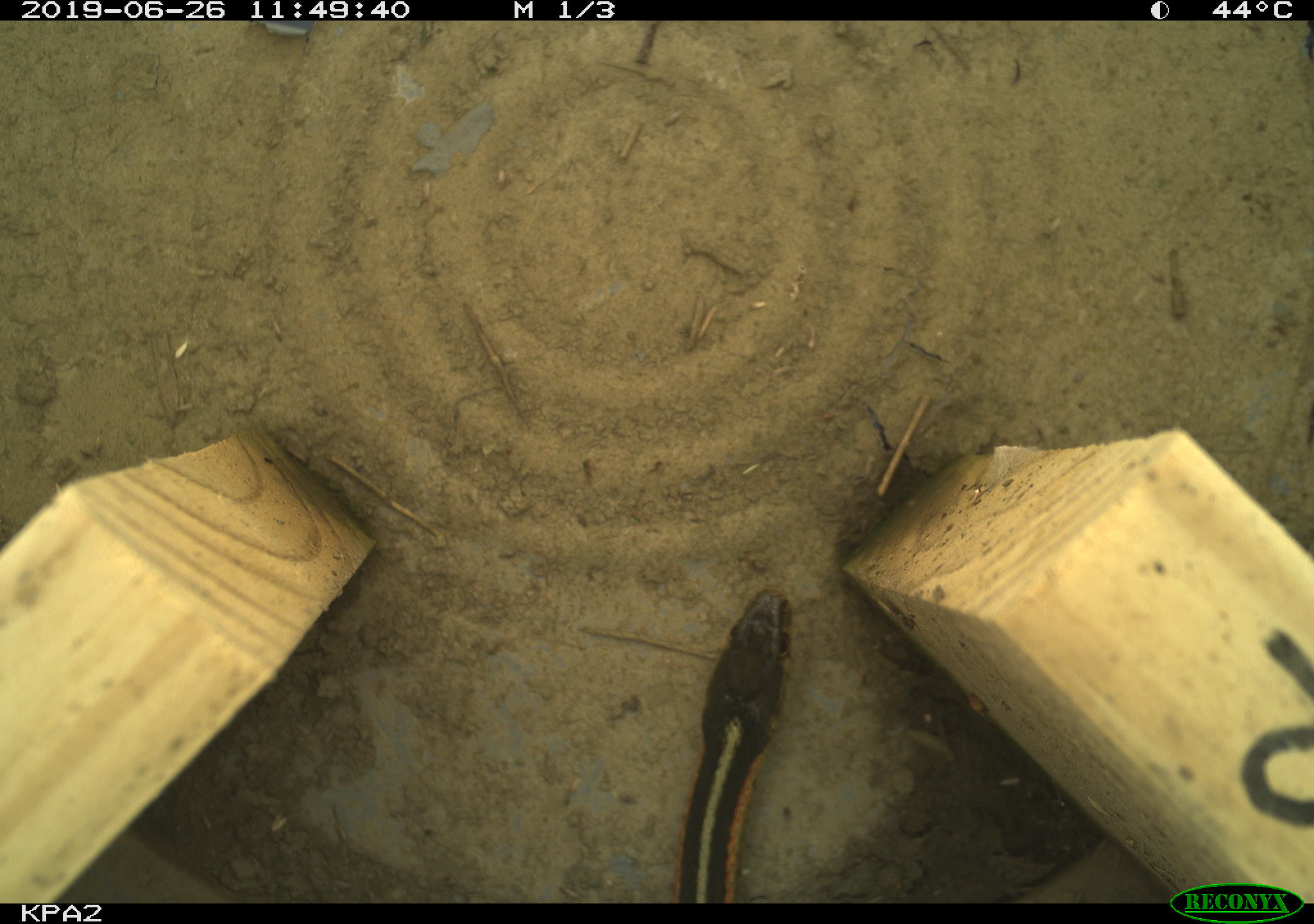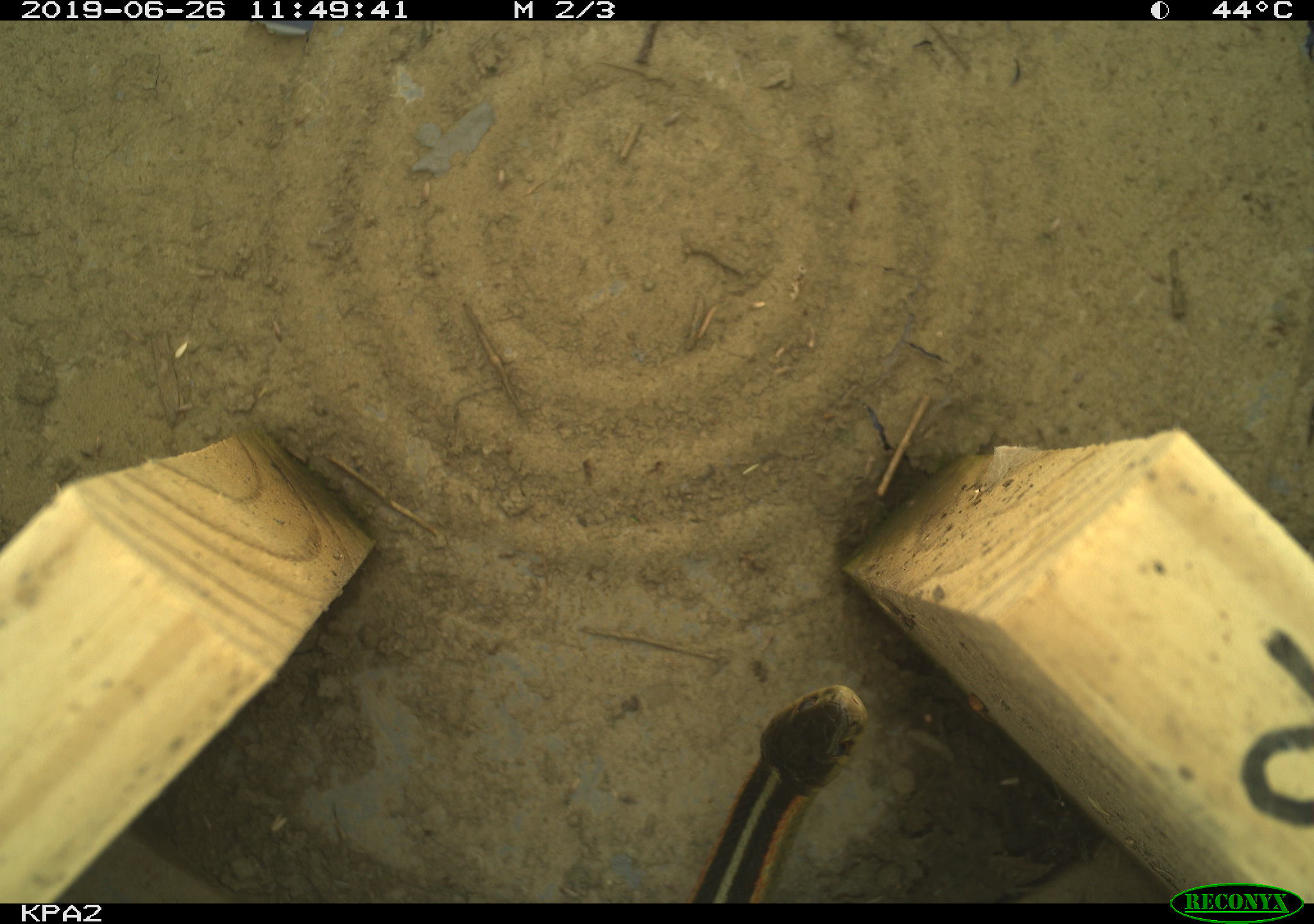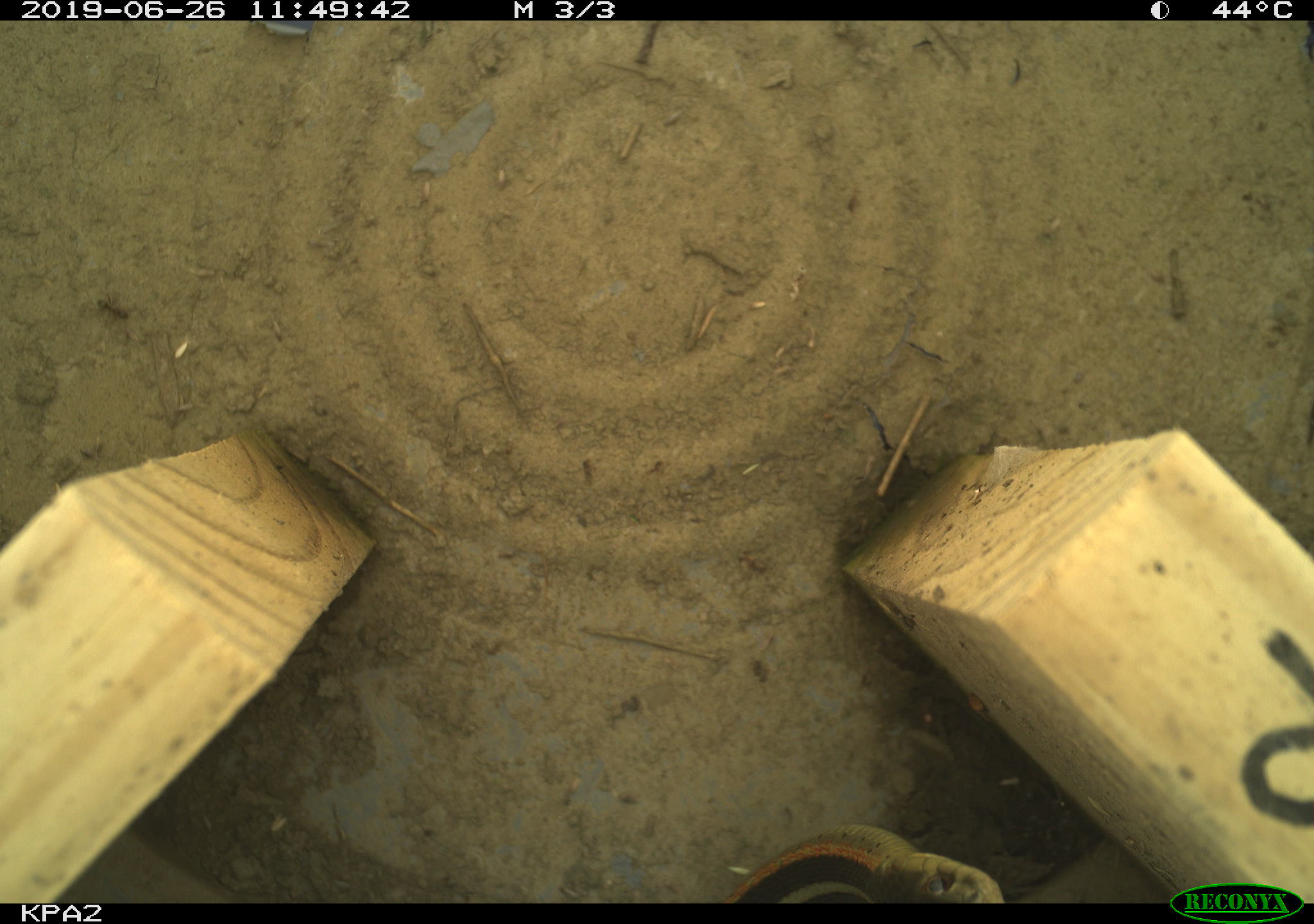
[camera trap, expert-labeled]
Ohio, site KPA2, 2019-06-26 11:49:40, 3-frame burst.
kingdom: Animalia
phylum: Chordata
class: Reptilia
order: Squamata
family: Colubridae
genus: Thamnophis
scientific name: Thamnophis sirtalis sirtalis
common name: eastern gartersnake